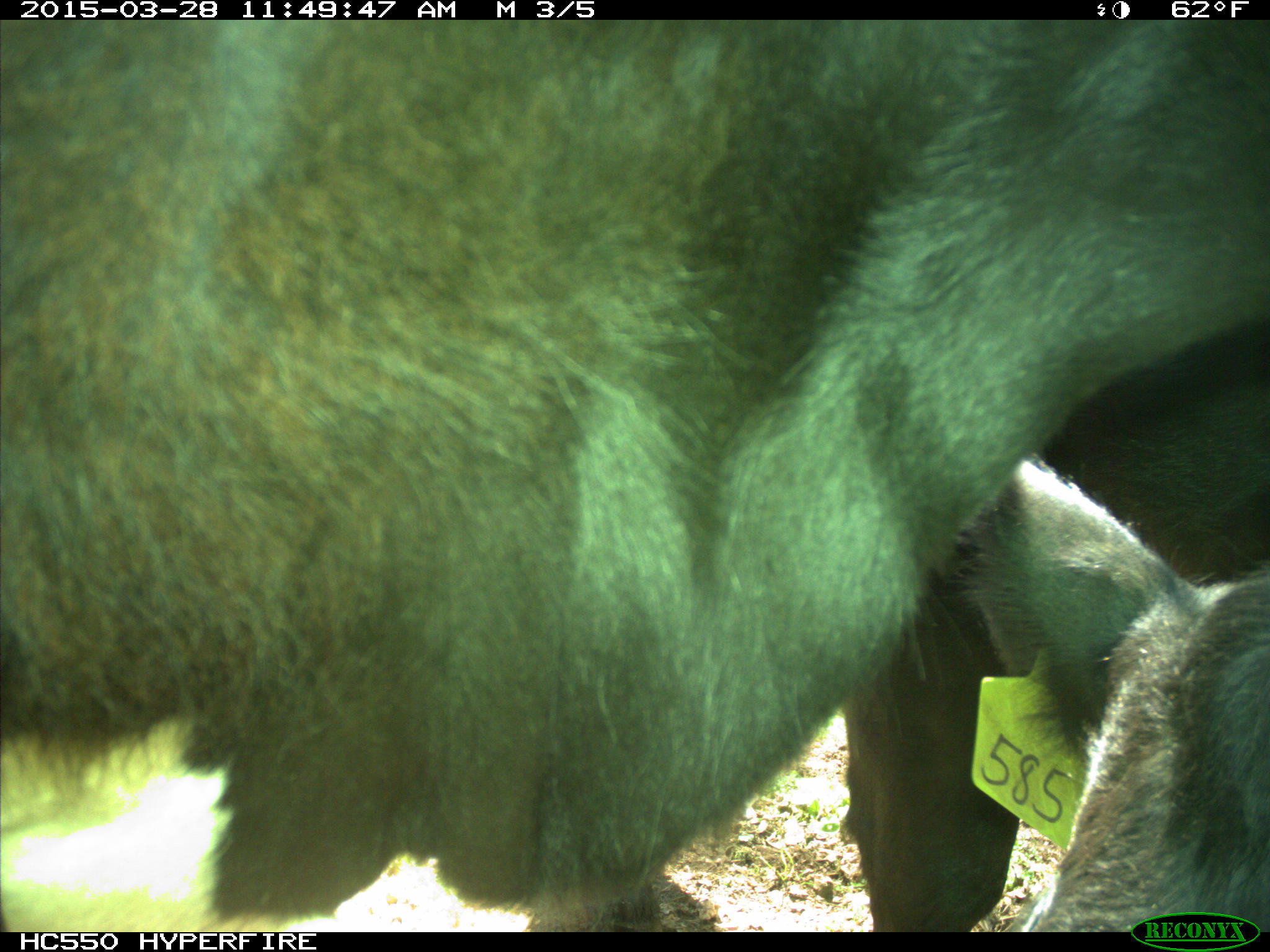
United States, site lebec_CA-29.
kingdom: Animalia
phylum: Chordata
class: Mammalia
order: Artiodactyla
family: Bovidae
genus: Bos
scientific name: Bos taurus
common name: domestic cow